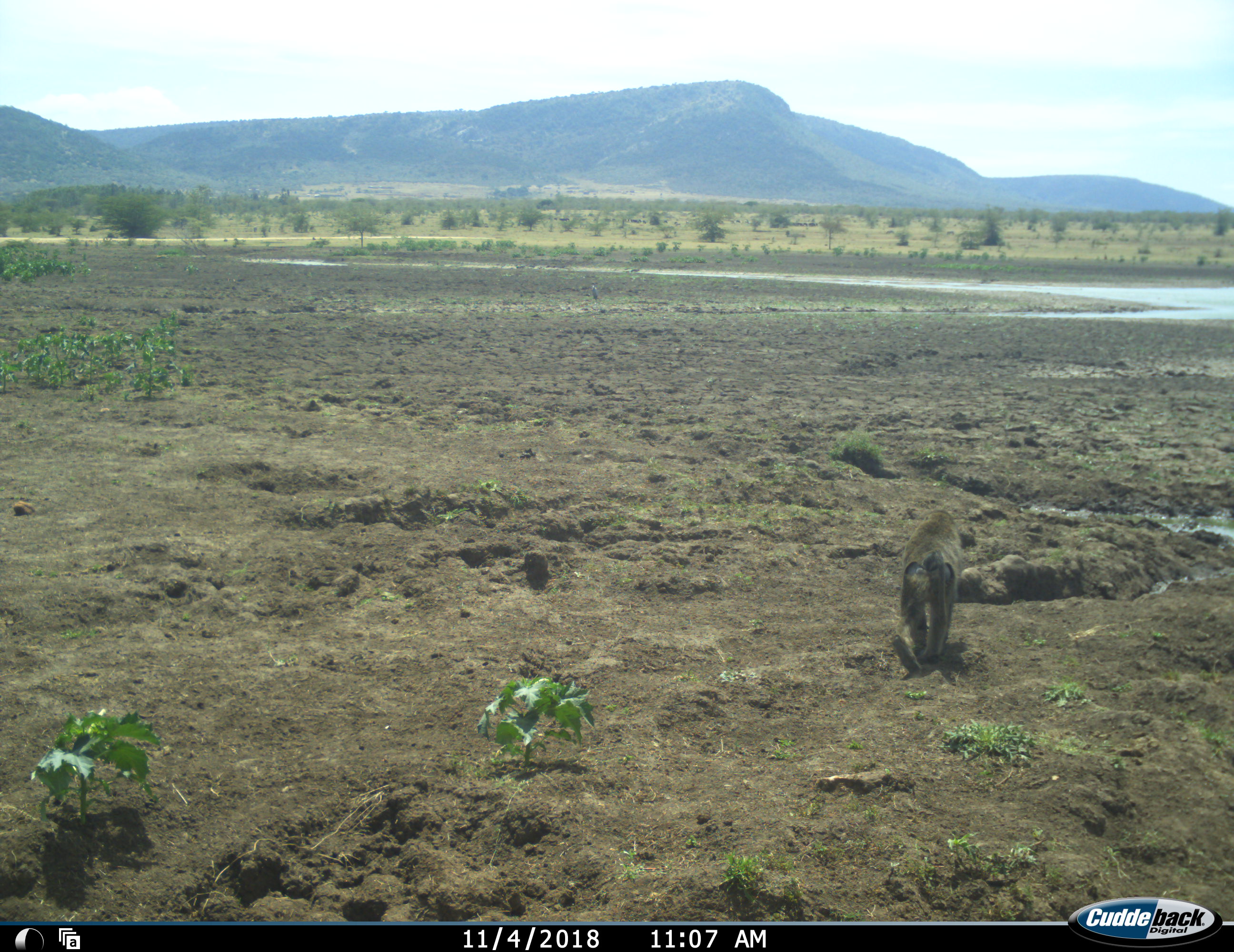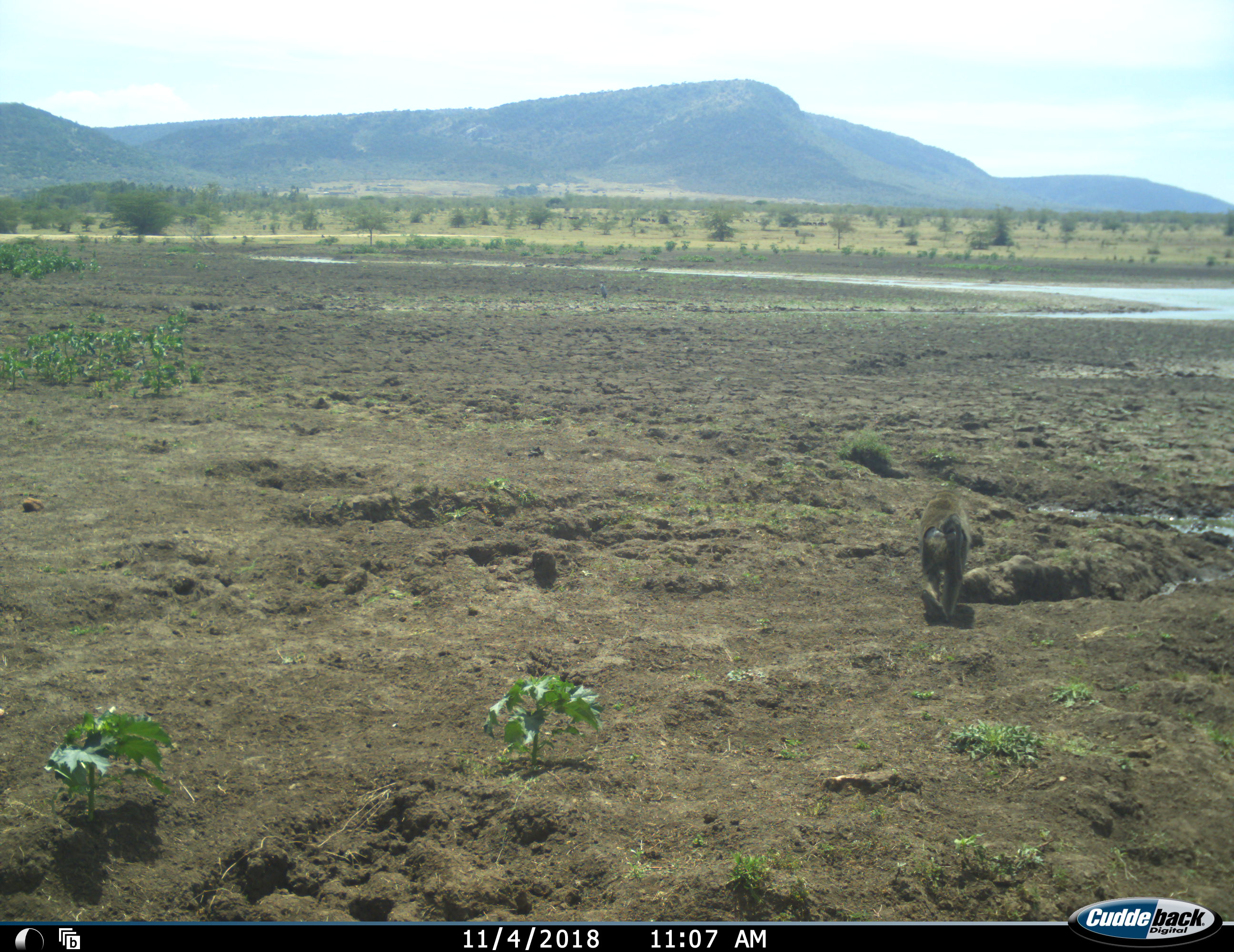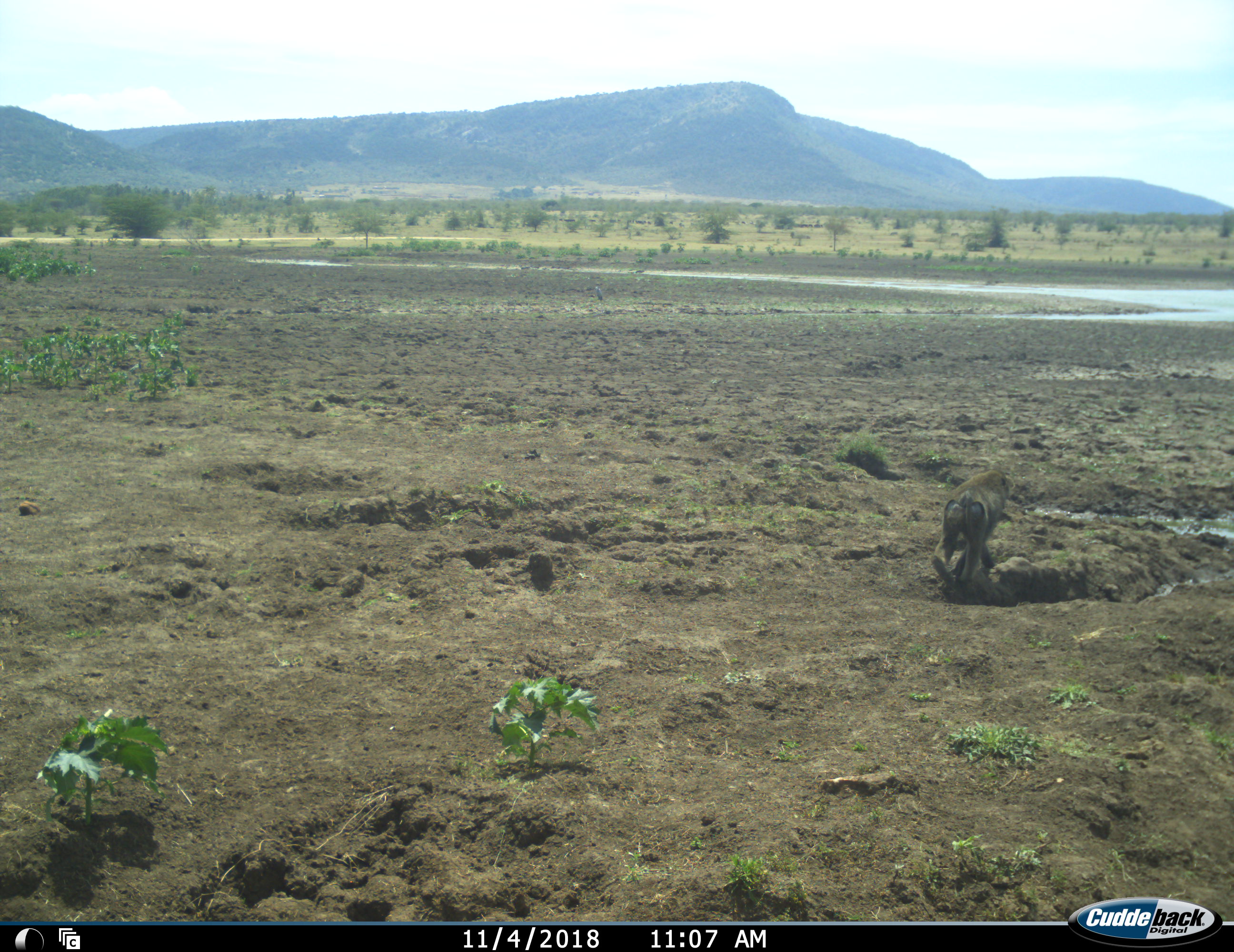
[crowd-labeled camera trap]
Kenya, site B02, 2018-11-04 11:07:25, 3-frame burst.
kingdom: Animalia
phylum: Chordata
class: Mammalia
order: Primates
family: Cercopithecidae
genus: Papio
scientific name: Papio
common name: baboon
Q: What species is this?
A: Baboon (Papio).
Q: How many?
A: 1.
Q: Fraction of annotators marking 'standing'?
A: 12%.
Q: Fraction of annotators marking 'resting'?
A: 0%.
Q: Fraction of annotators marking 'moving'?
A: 100%.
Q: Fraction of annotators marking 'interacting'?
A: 0%.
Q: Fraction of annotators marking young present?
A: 0%.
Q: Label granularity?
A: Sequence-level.